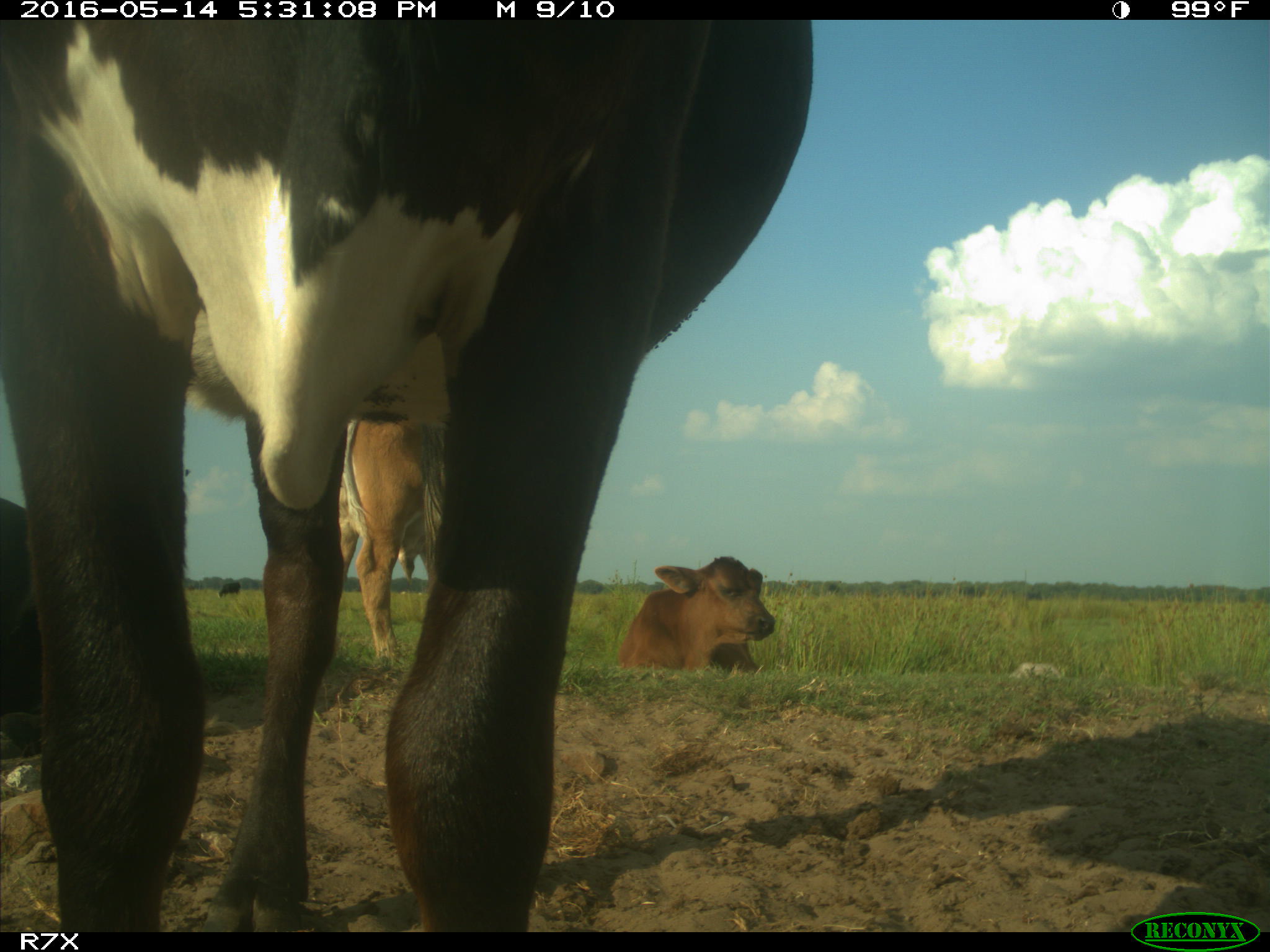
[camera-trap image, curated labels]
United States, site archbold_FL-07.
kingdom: Animalia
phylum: Chordata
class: Mammalia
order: Artiodactyla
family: Bovidae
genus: Bos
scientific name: Bos taurus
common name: domestic cow